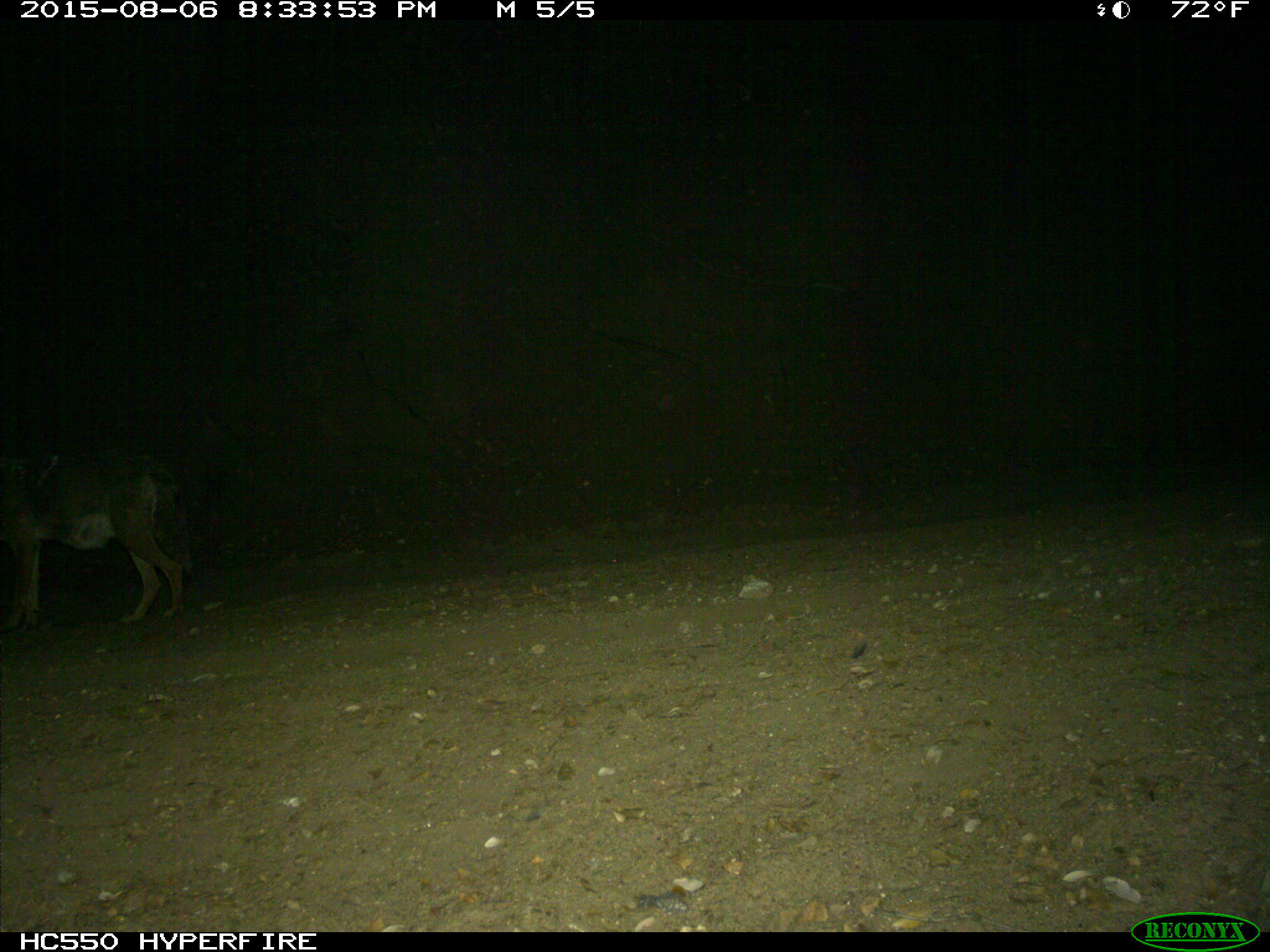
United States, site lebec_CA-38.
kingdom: Animalia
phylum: Chordata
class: Mammalia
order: Carnivora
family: Canidae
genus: Canis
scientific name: Canis latrans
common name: coyote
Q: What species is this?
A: Canis latrans (coyote).